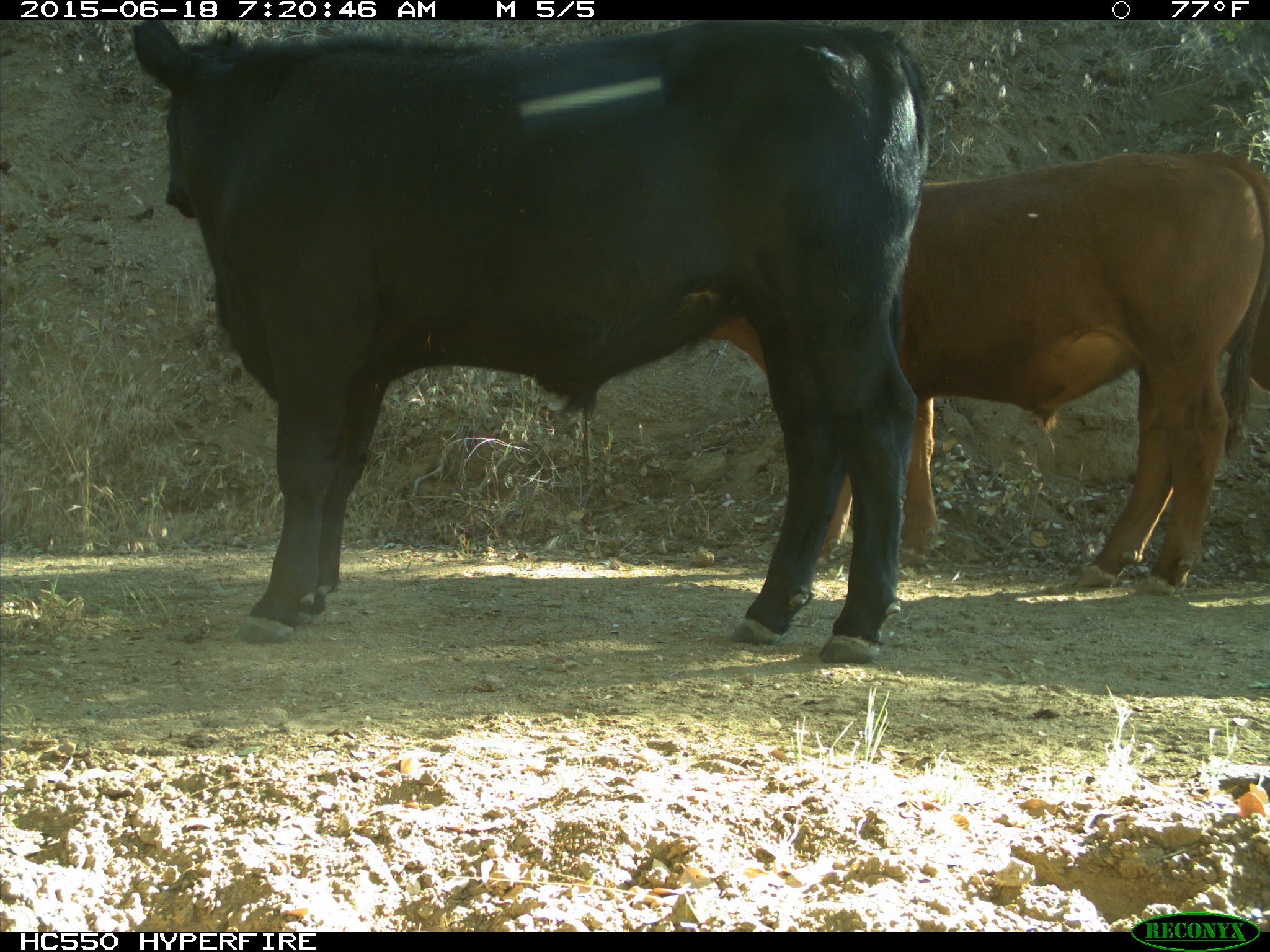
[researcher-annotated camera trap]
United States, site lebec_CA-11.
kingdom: Animalia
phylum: Chordata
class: Mammalia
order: Artiodactyla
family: Bovidae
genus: Bos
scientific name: Bos taurus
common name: domestic cow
Bos taurus (domestic cow).